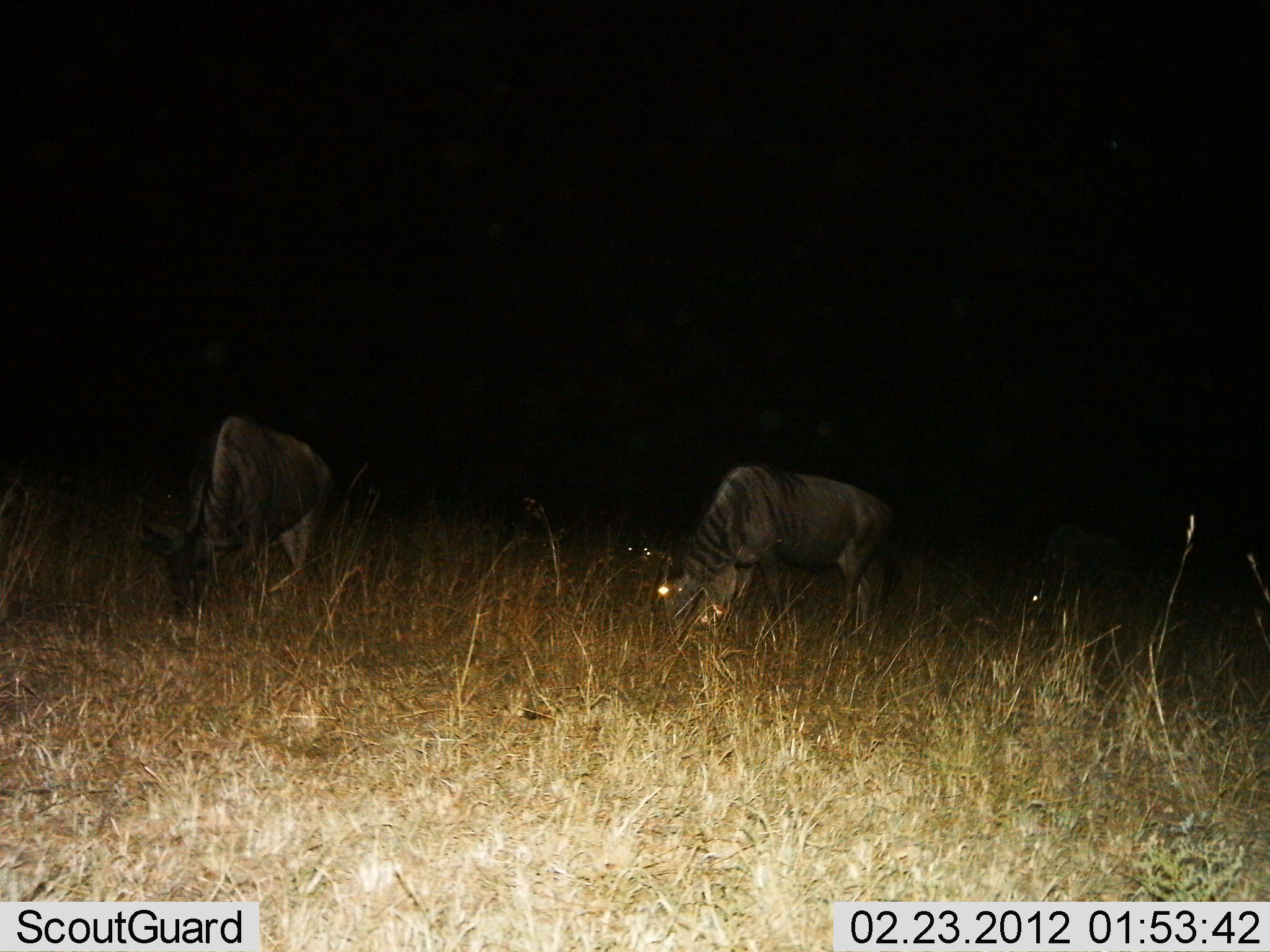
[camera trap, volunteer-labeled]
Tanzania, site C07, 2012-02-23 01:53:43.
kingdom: Animalia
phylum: Chordata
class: Mammalia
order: Artiodactyla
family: Bovidae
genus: Connochaetes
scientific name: Connochaetes taurinus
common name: blue wildebeest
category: wildebeest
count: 2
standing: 15%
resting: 0%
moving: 0%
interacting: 0%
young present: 0%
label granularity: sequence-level